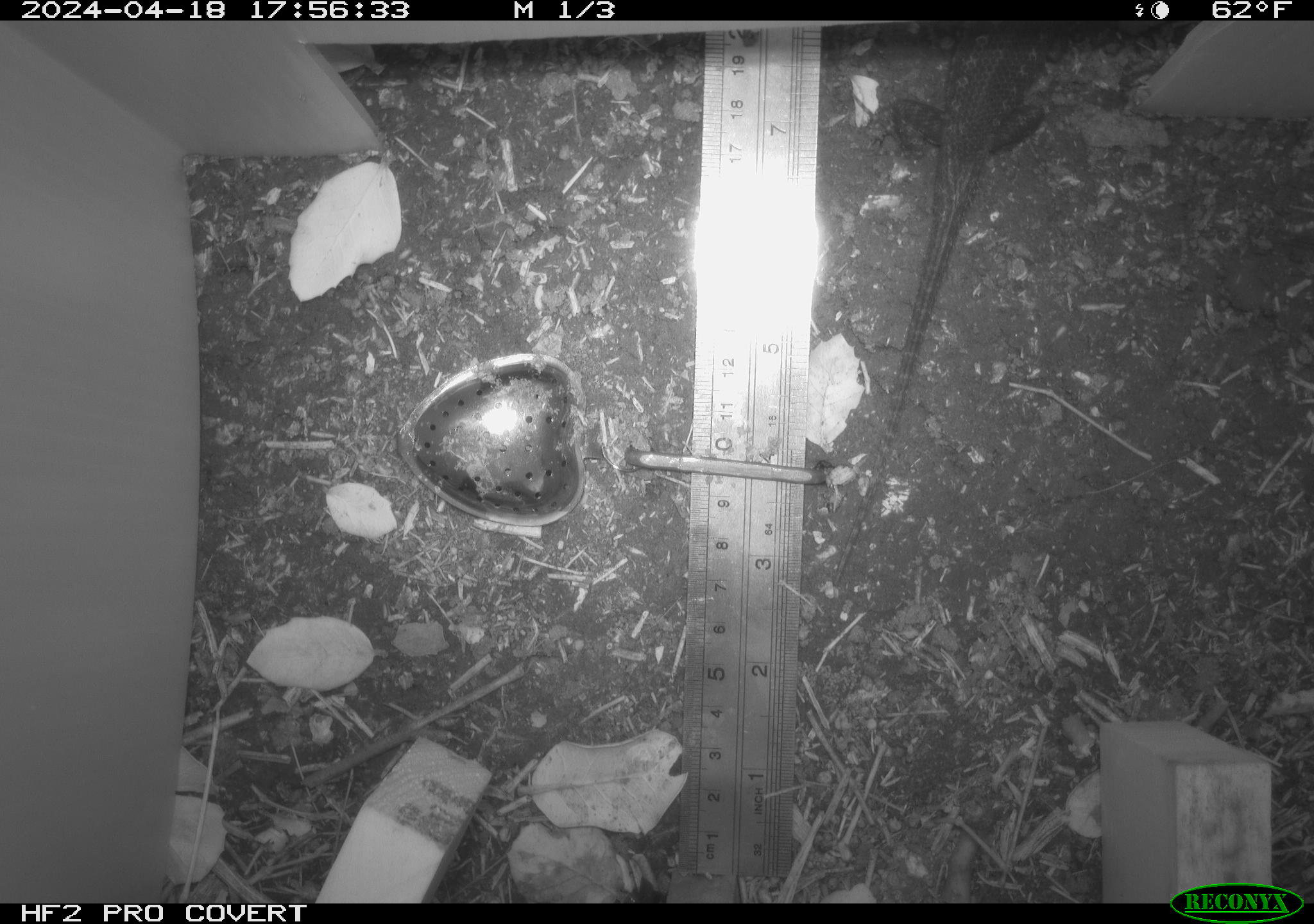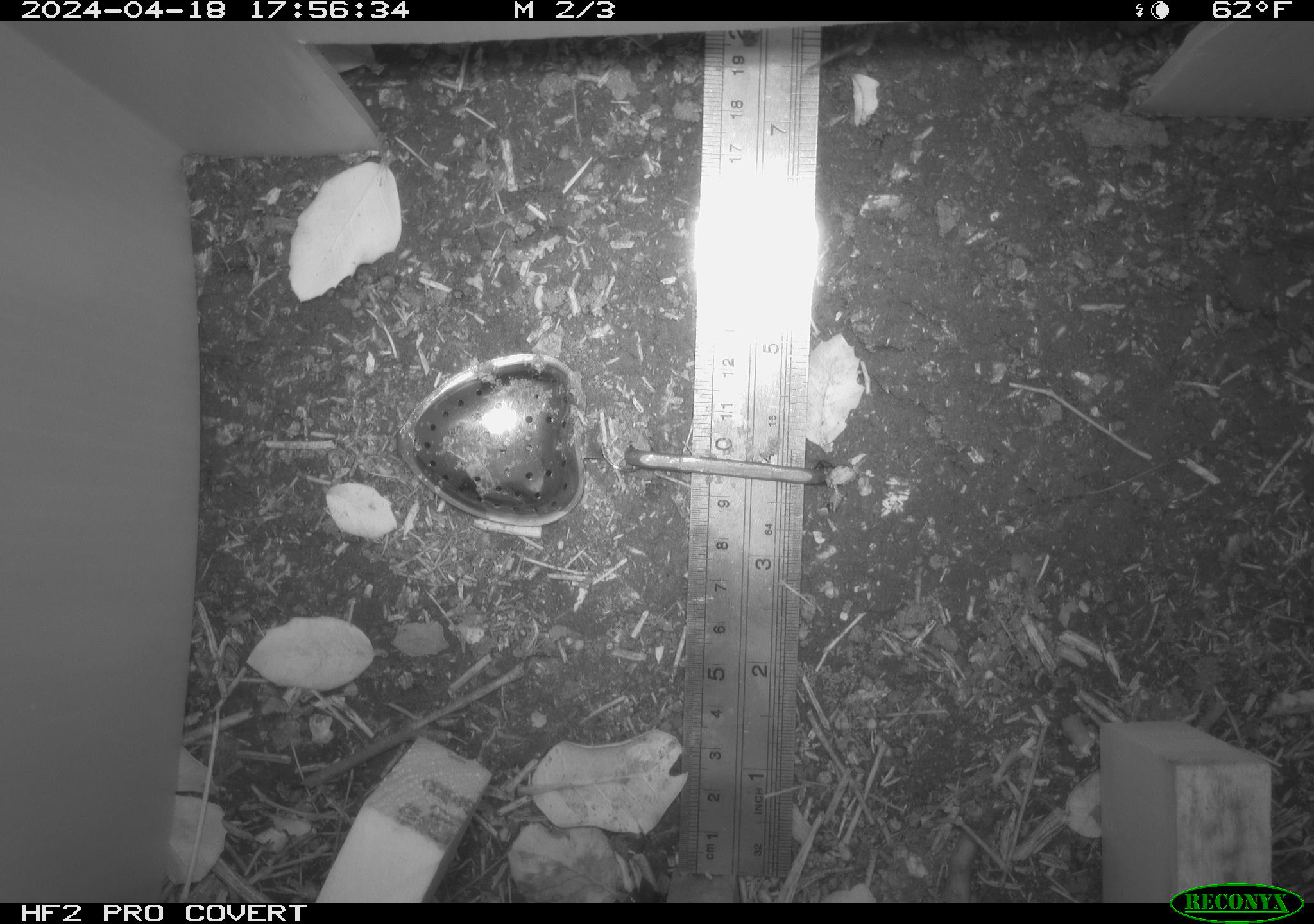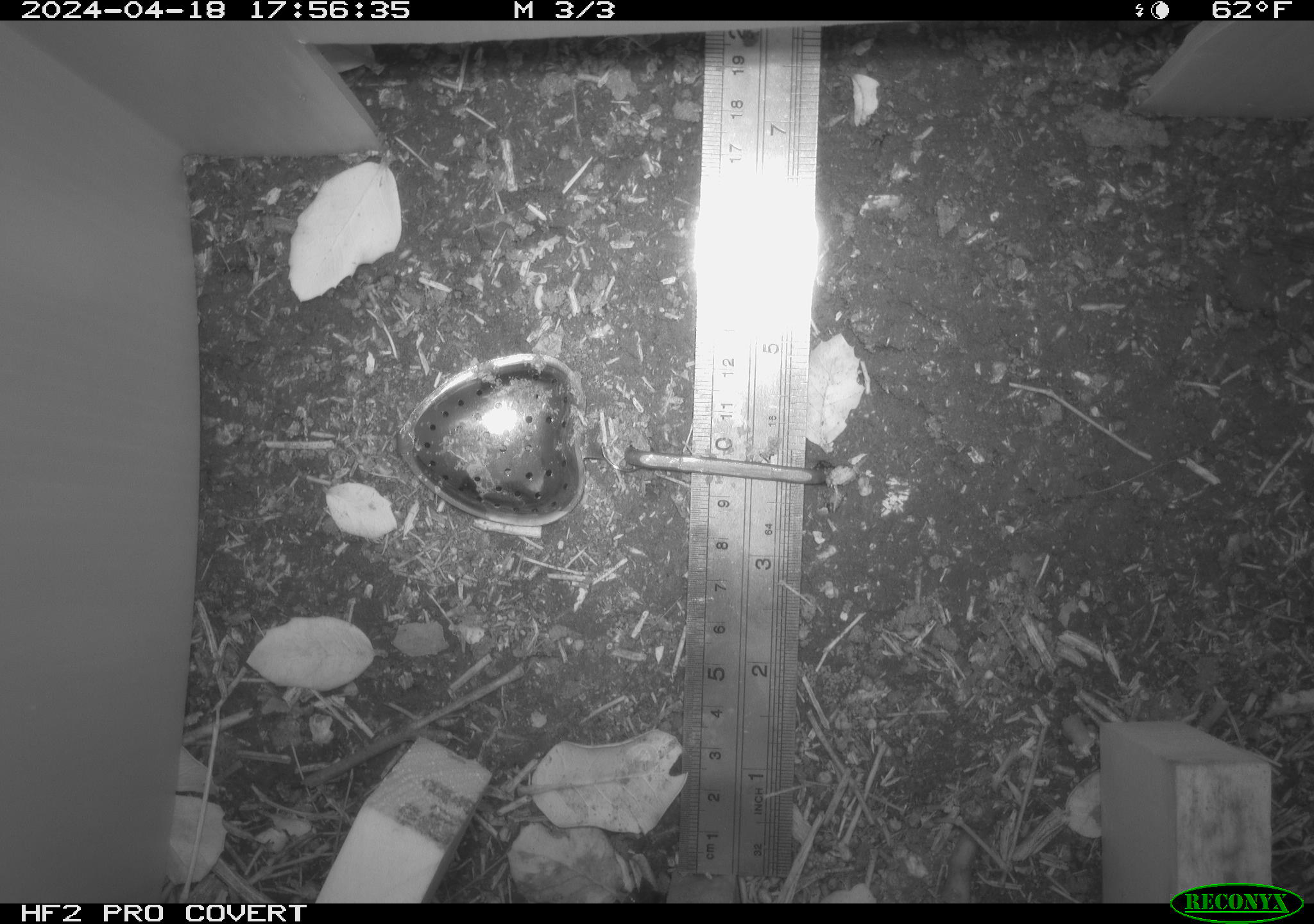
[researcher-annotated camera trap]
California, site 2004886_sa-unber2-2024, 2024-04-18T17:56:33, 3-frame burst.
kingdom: Animalia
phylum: Chordata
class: Reptilia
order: Squamata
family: Phrynosomatidae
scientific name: Phrynosomatidae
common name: phrynosomatid lizards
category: phrynosomatidae family